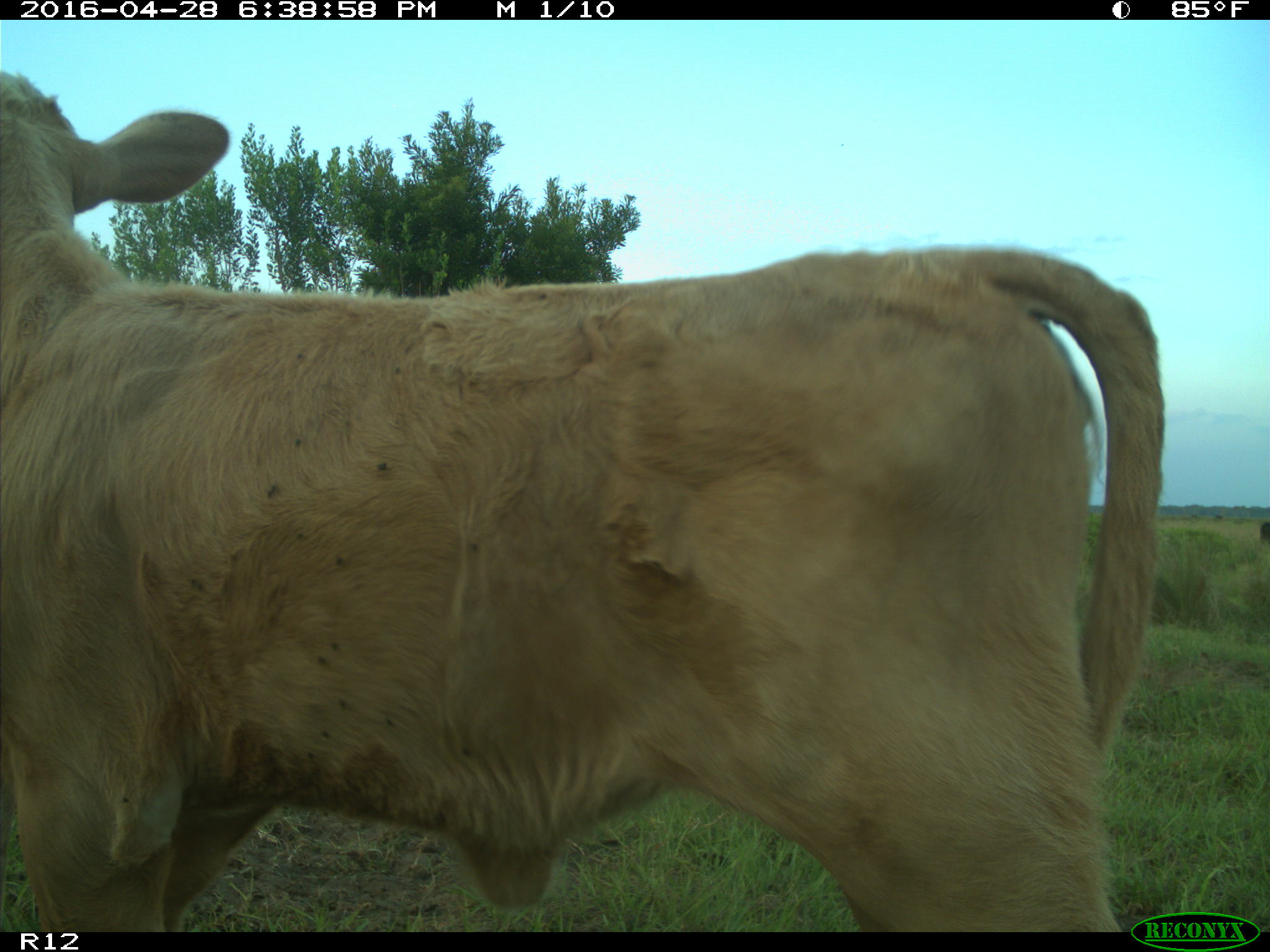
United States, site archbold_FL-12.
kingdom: Animalia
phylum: Chordata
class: Mammalia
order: Artiodactyla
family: Bovidae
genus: Bos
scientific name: Bos taurus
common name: domestic cow